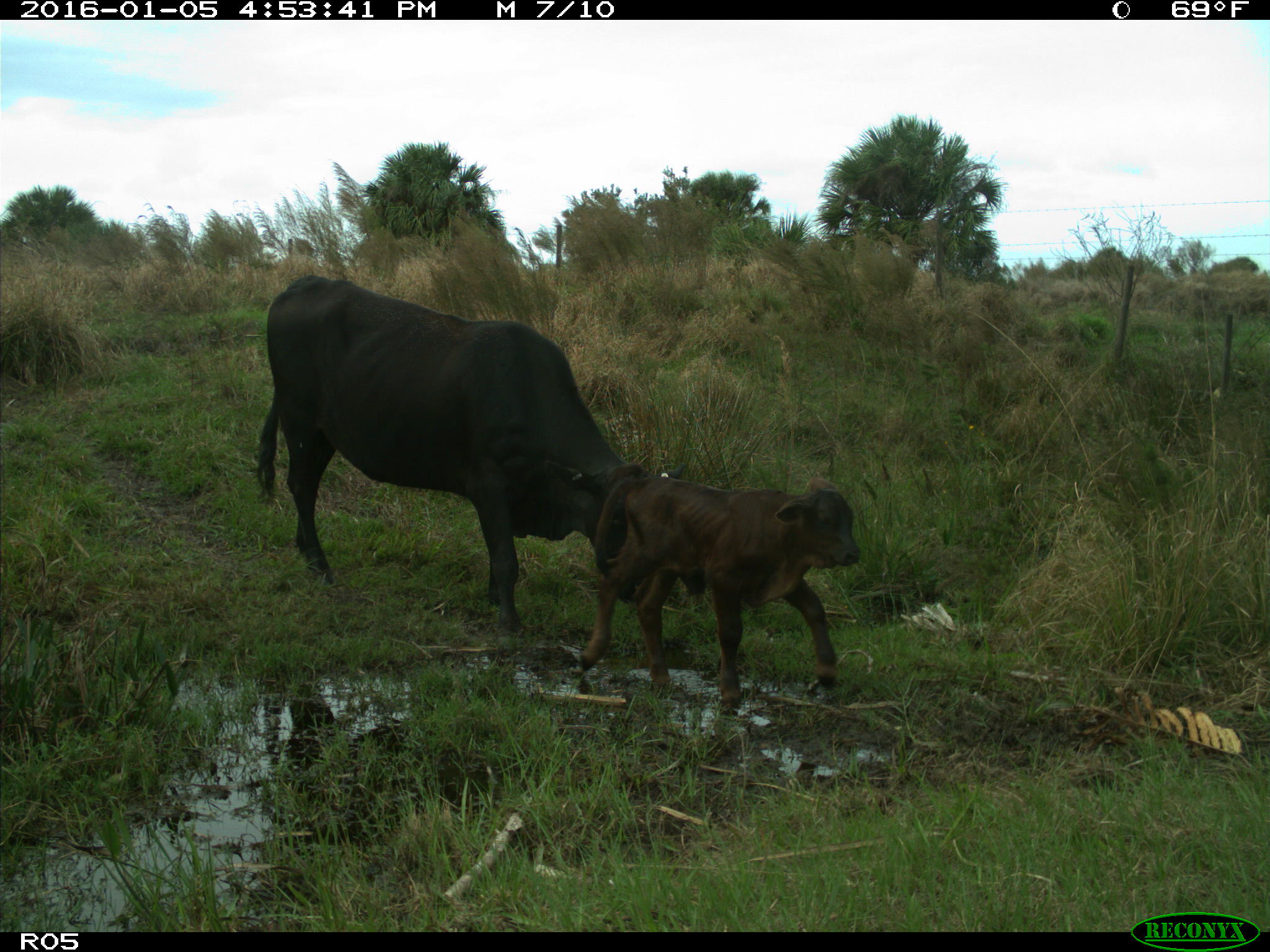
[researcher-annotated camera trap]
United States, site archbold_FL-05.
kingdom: Animalia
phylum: Chordata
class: Mammalia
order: Artiodactyla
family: Bovidae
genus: Bos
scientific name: Bos taurus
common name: domestic cow